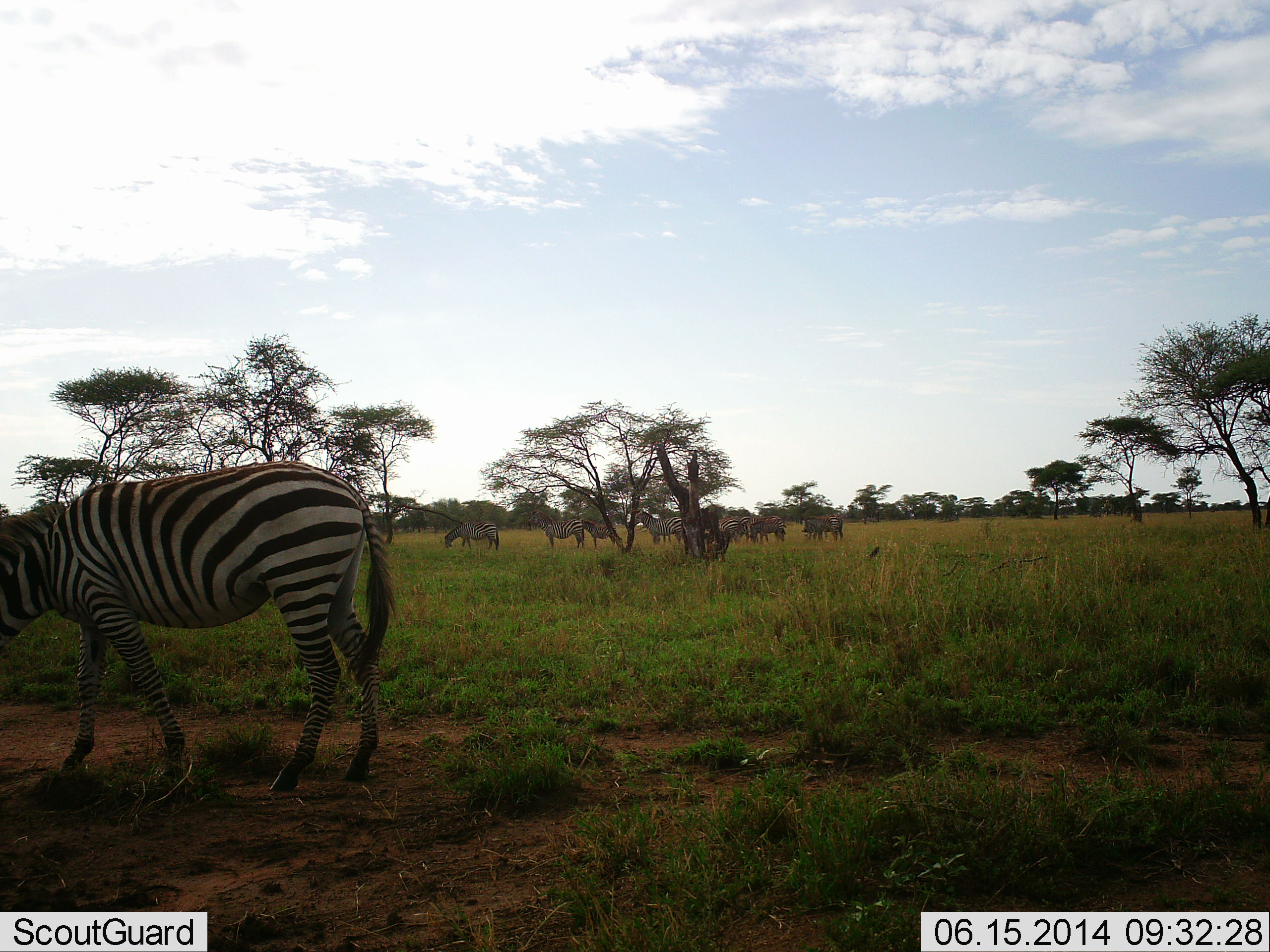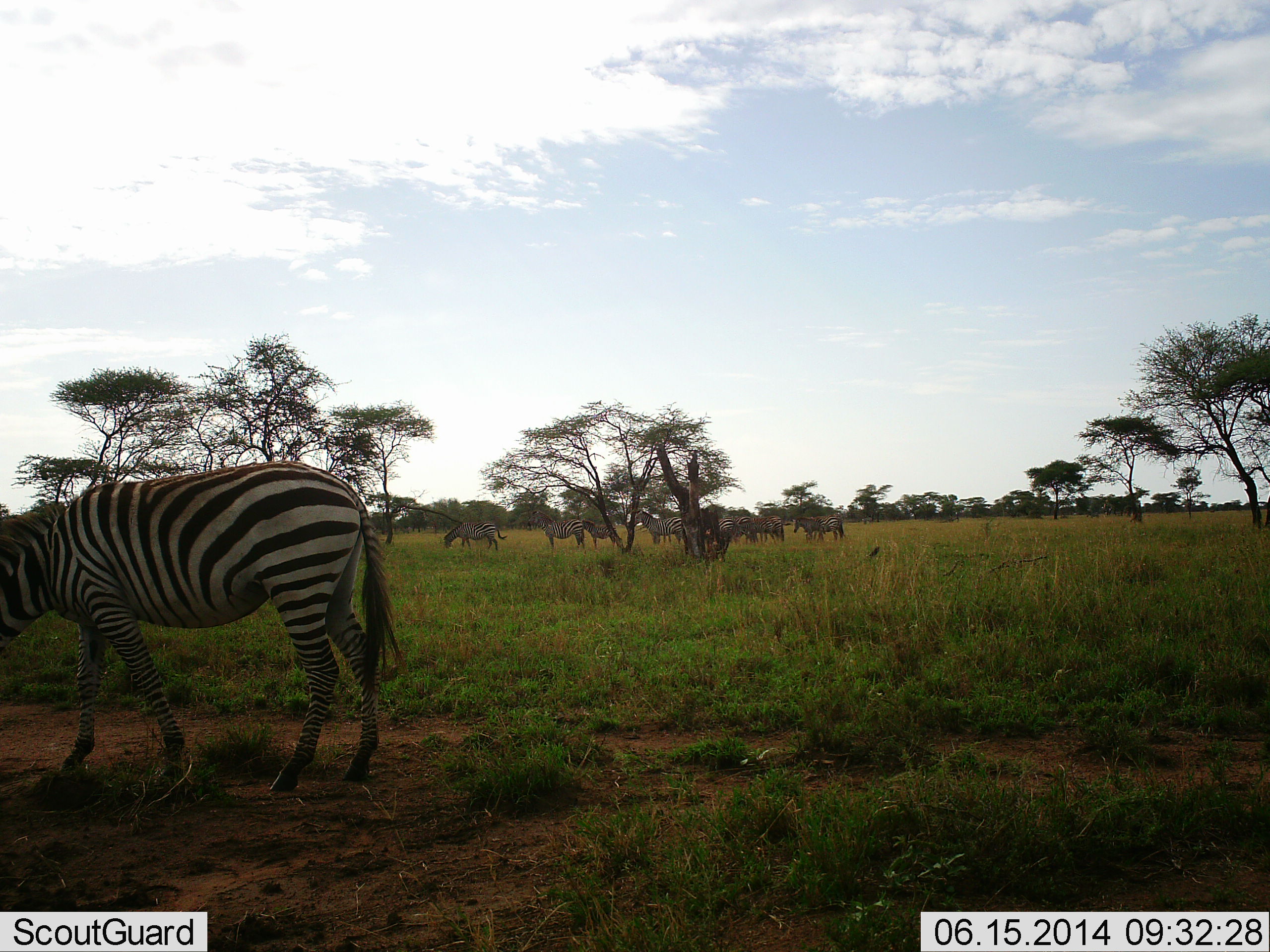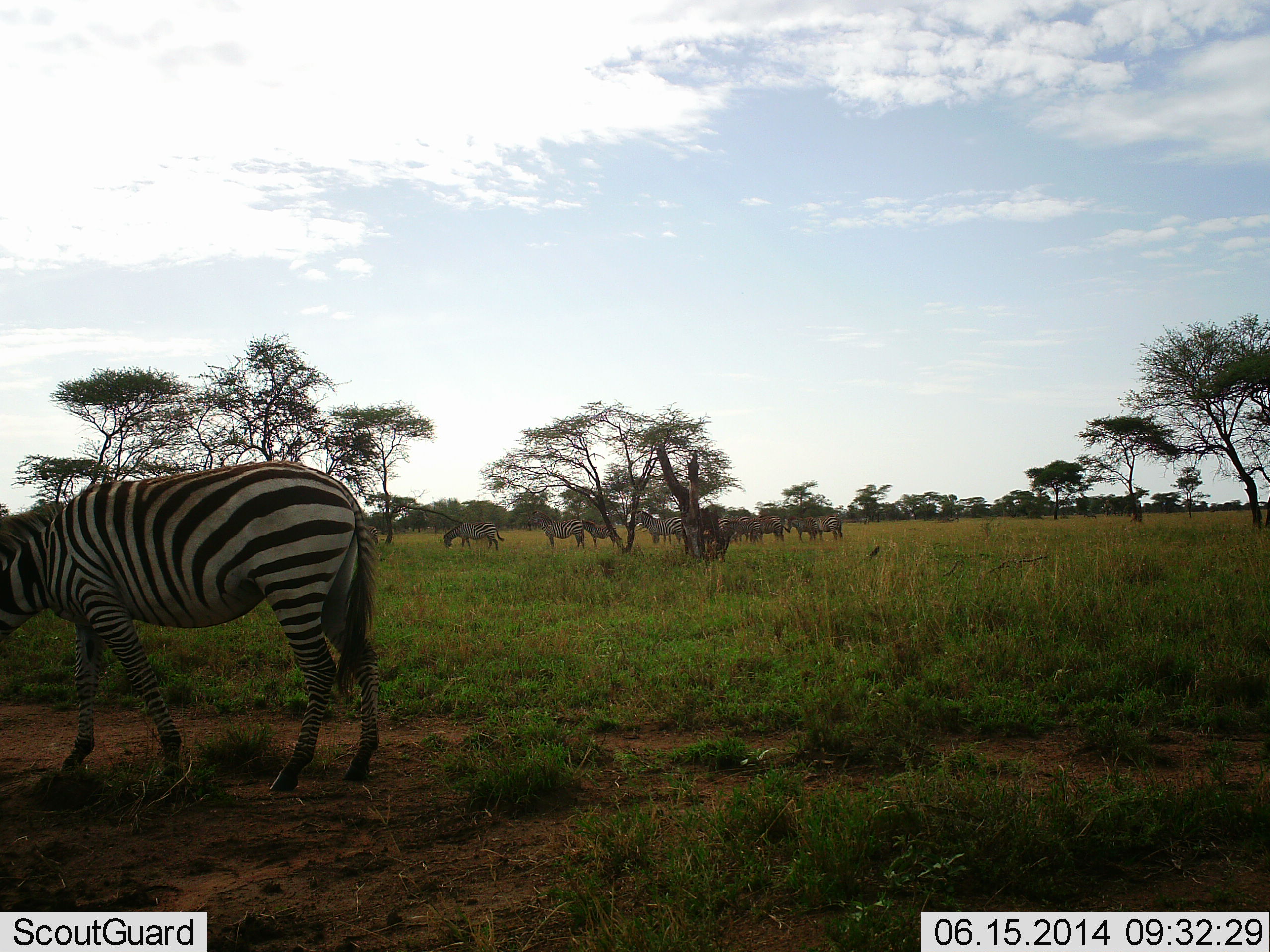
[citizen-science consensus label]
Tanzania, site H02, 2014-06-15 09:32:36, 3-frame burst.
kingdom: Animalia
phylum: Chordata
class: Mammalia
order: Perissodactyla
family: Equidae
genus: Equus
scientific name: Equus quagga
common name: plains zebra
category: zebra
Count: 9.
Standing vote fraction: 90%.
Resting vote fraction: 0%.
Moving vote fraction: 10%.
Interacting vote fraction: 20%.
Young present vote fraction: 0%.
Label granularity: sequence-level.